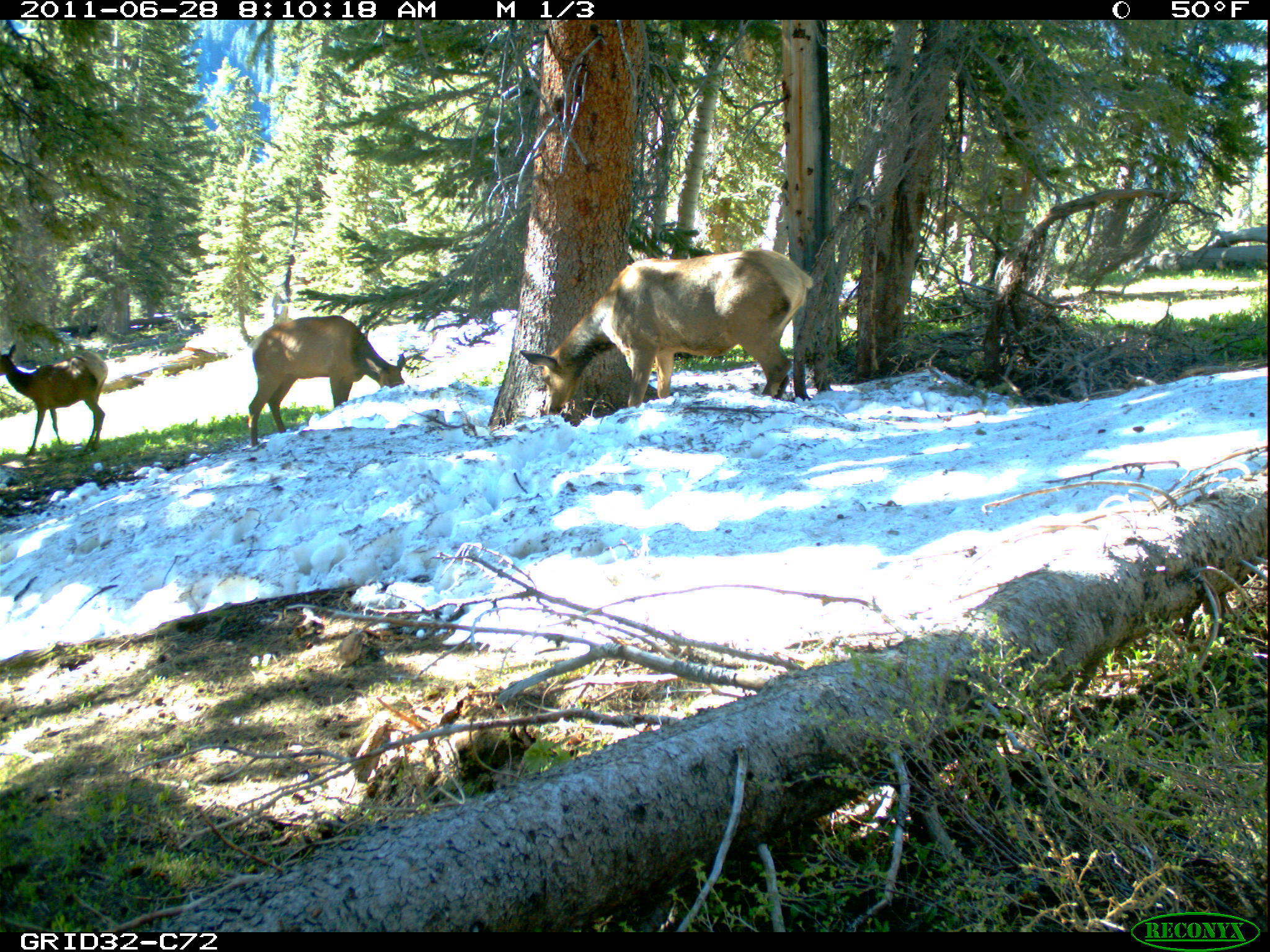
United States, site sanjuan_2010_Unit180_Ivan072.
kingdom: Animalia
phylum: Chordata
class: Mammalia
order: Artiodactyla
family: Cervidae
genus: Cervus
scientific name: Cervus elaphus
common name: red deer